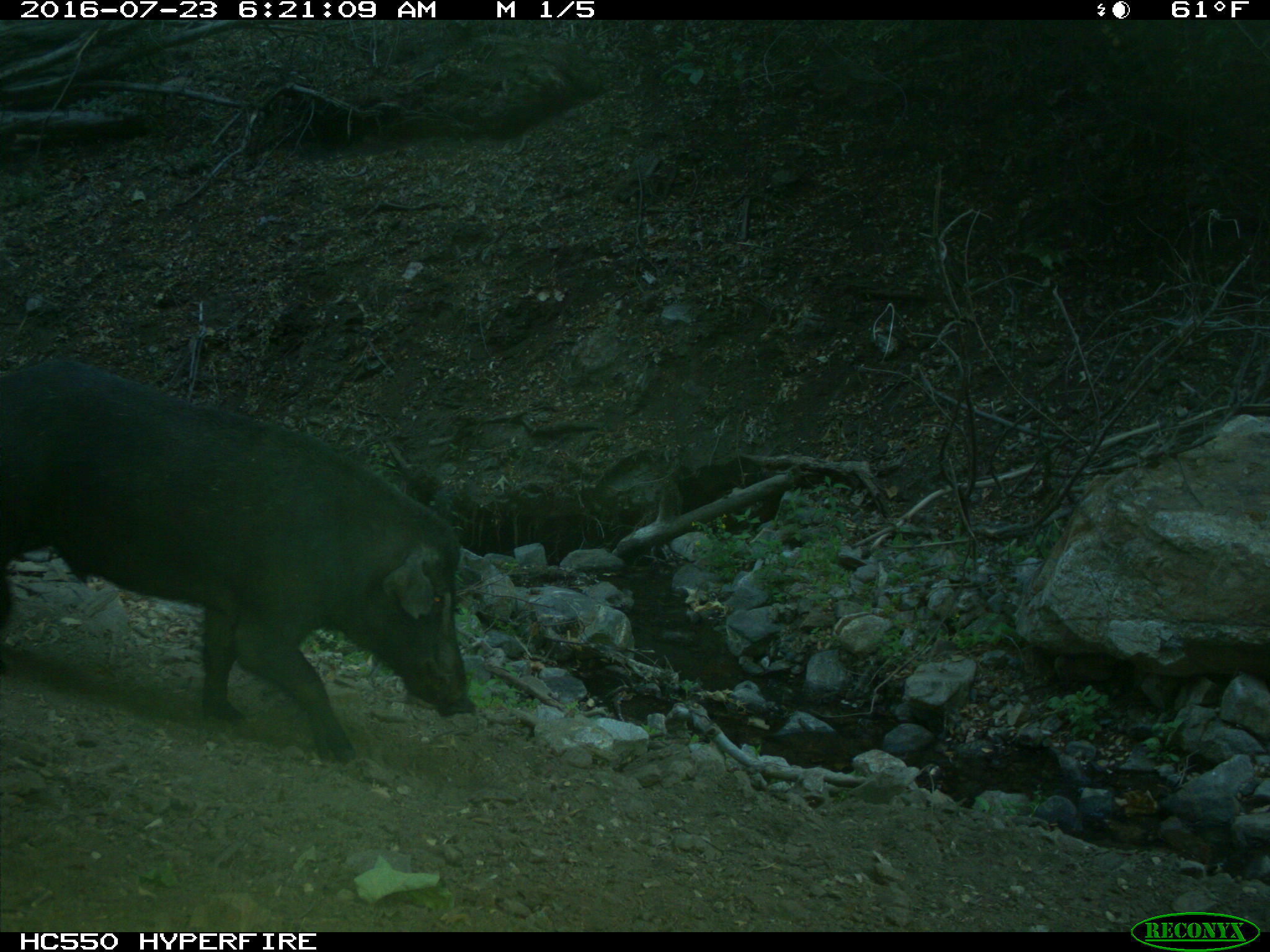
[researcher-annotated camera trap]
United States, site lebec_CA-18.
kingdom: Animalia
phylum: Chordata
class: Mammalia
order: Artiodactyla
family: Suidae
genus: Sus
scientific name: Sus scrofa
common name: wild boar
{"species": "Sus scrofa (wild boar)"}